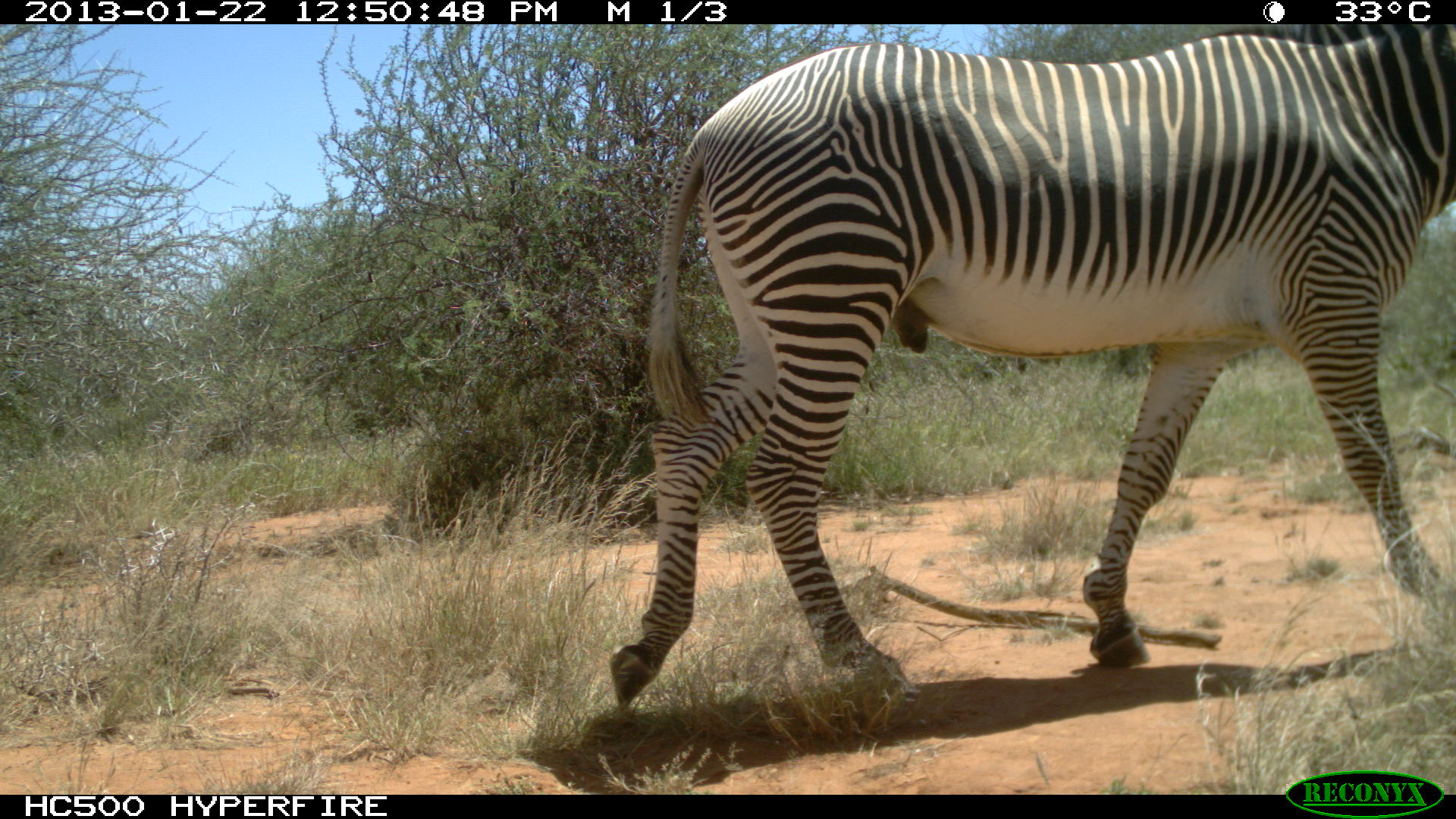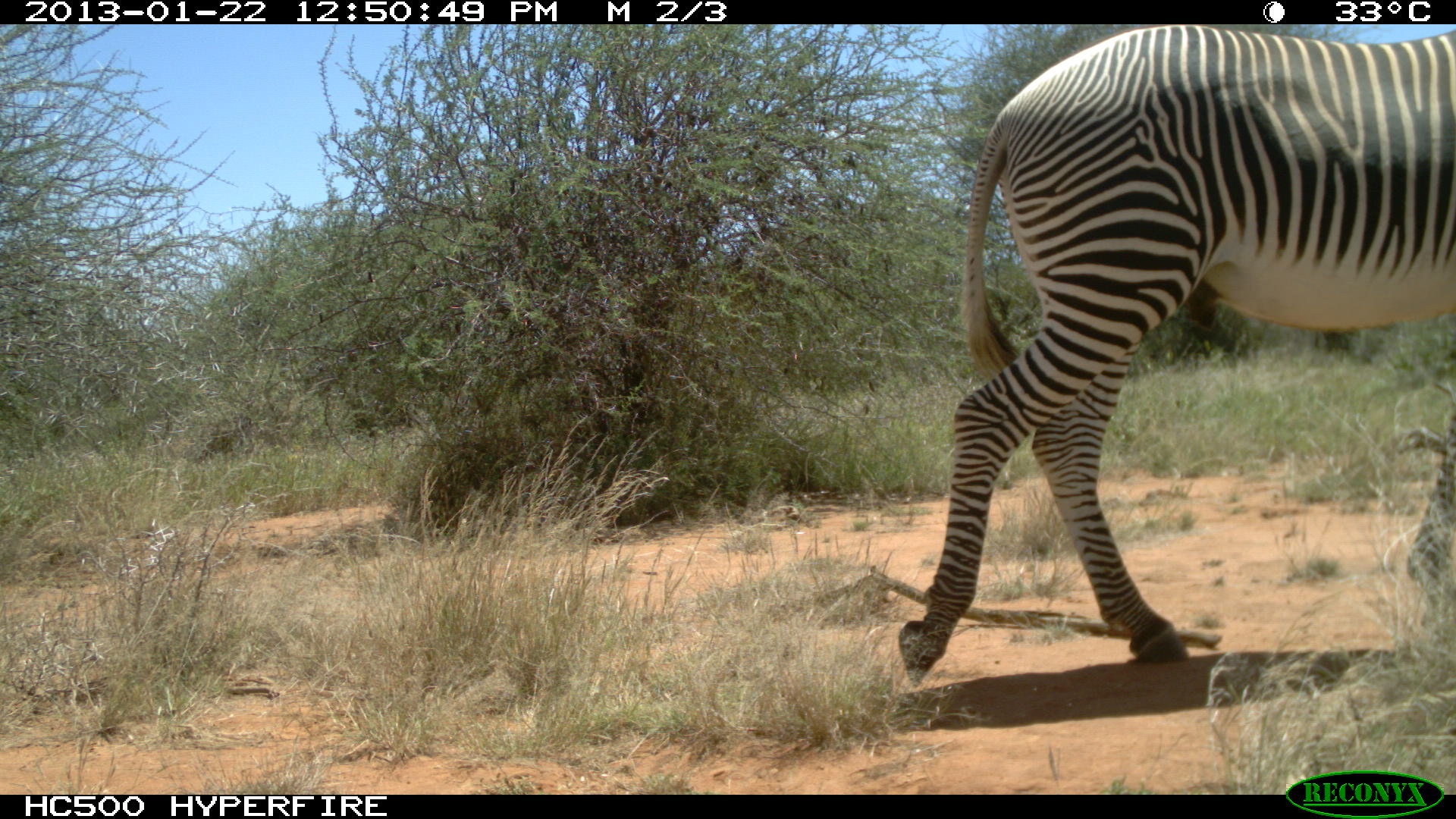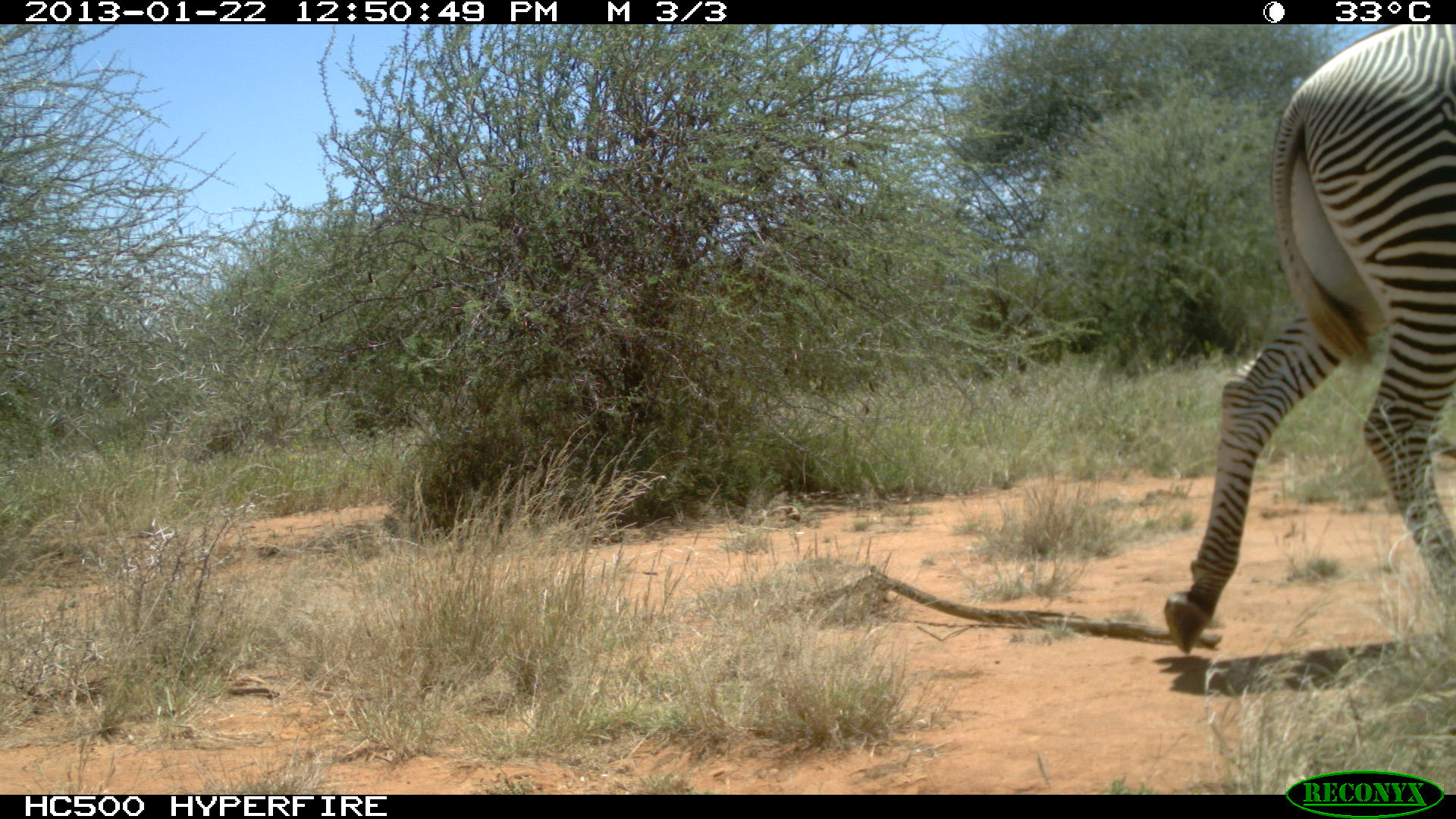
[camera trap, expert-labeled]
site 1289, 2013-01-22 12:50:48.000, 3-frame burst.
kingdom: Animalia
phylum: Chordata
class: Mammalia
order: Perissodactyla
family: Equidae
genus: Equus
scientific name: Equus grevyi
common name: grévy's zebra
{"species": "Equus grevyi (grévy's zebra)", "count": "1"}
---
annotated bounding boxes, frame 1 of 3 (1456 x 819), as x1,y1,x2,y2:
equus grevyi: 610,24,1456,710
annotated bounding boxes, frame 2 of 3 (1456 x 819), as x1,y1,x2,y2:
equus grevyi: 897,25,1454,690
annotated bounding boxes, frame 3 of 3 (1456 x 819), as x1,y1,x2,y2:
equus grevyi: 1162,24,1456,655